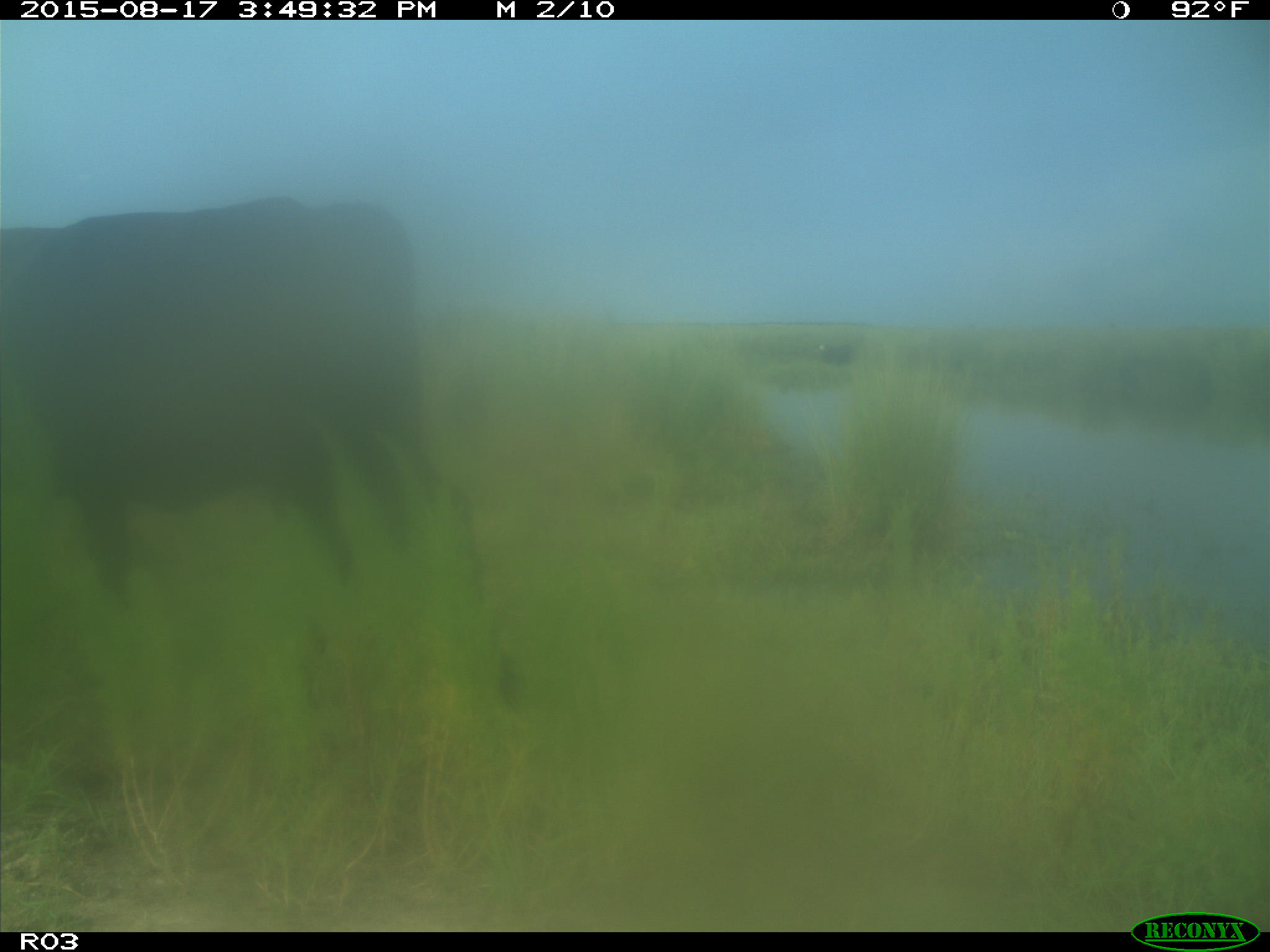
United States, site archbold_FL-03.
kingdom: Animalia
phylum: Chordata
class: Mammalia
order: Artiodactyla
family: Bovidae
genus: Bos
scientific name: Bos taurus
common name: domestic cow